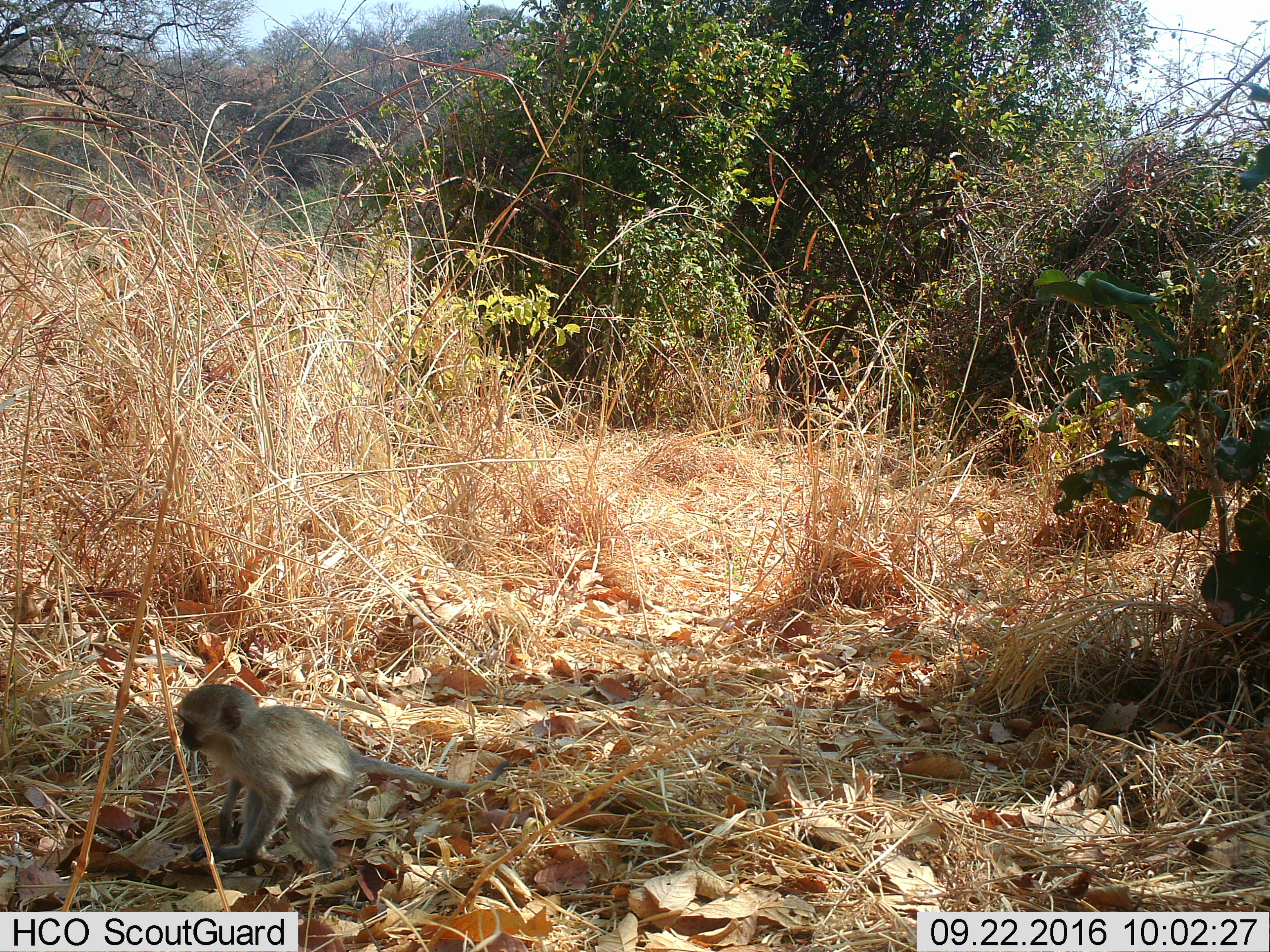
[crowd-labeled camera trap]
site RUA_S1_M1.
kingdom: Animalia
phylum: Chordata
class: Mammalia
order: Primates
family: Cercopithecidae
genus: Chlorocebus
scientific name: Chlorocebus pygerythrus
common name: vervet monkey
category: monkeyvervet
Monkeyvervet (vervet monkey) (Chlorocebus pygerythrus), count 1. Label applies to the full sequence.